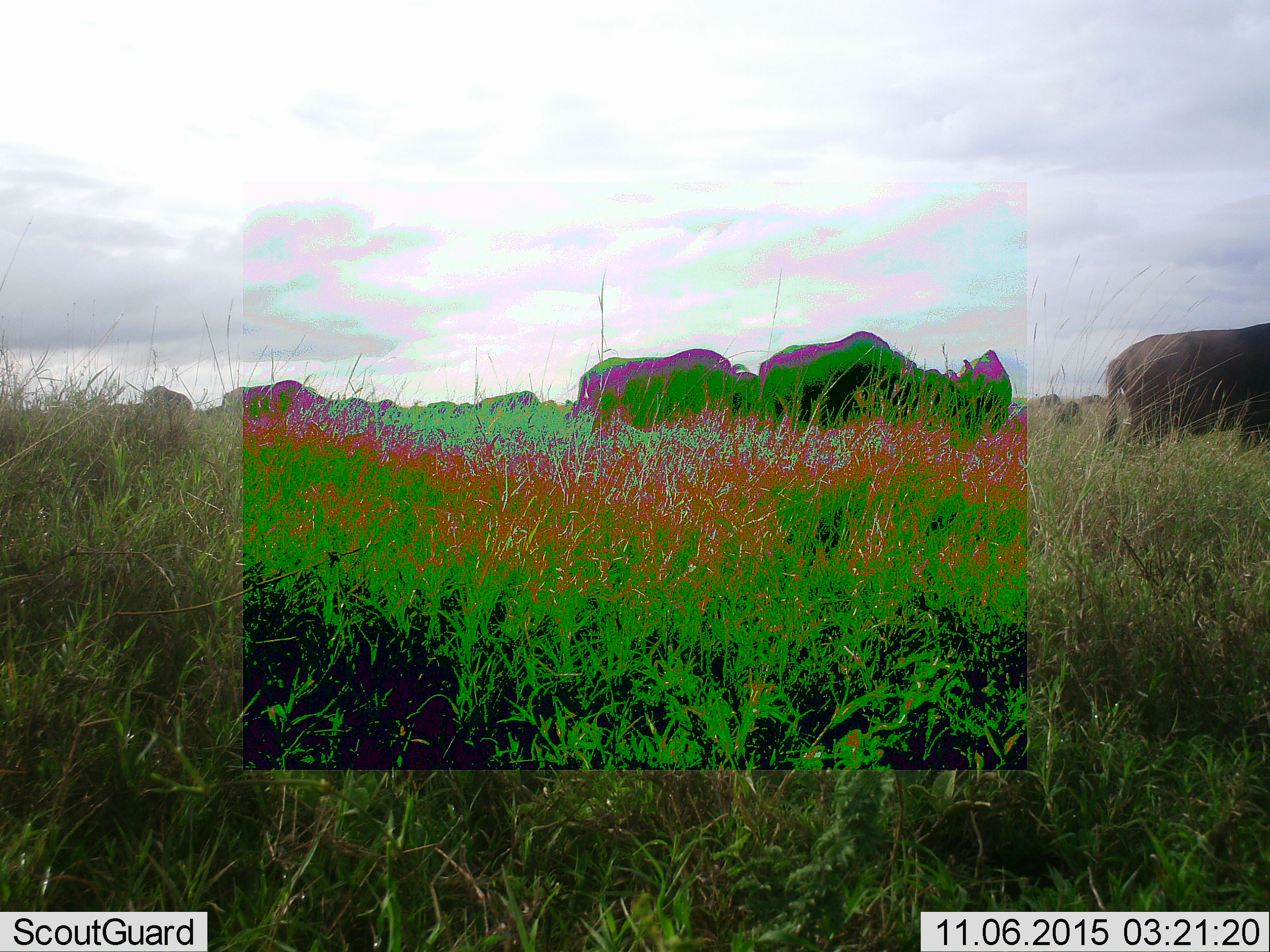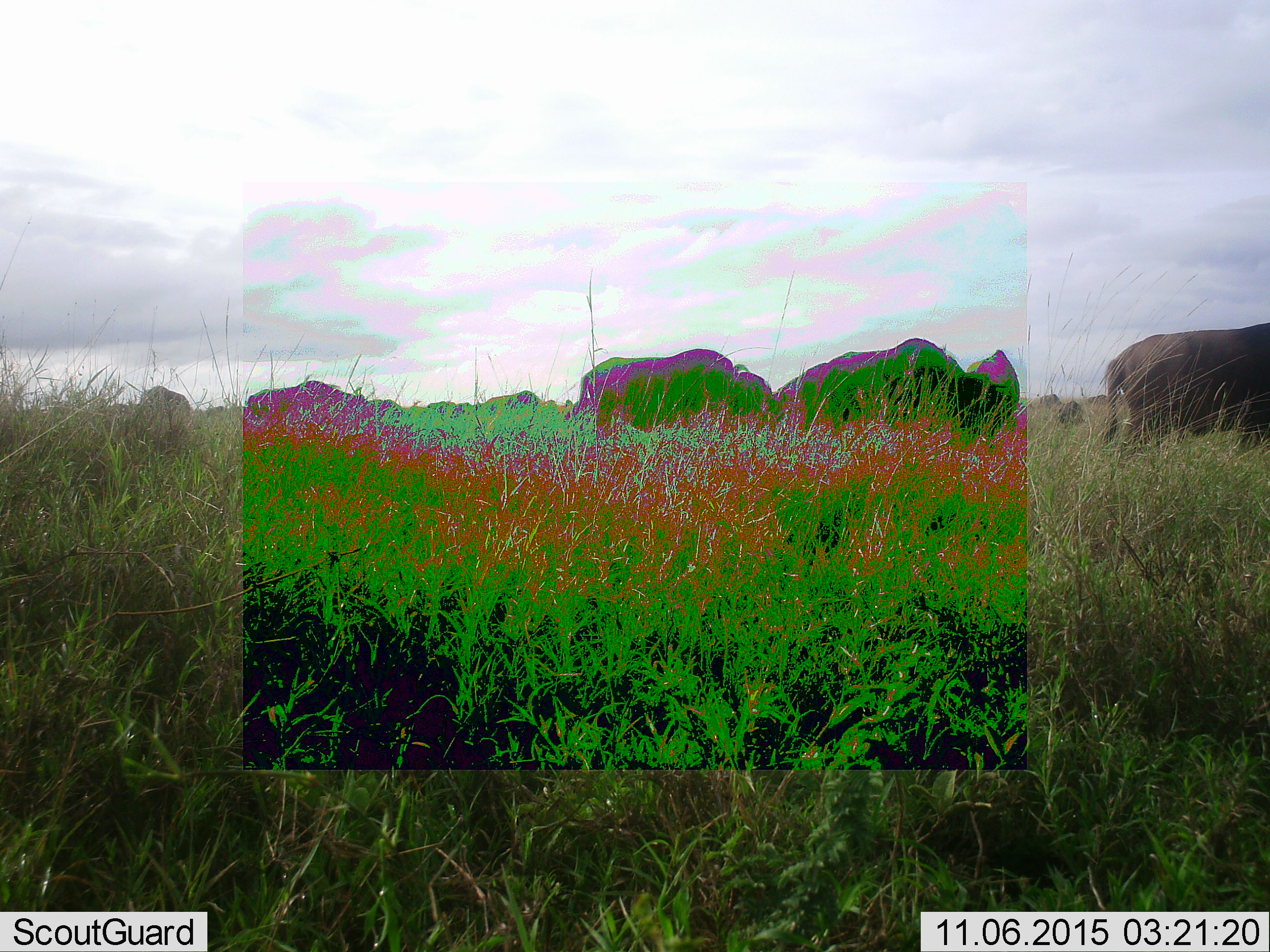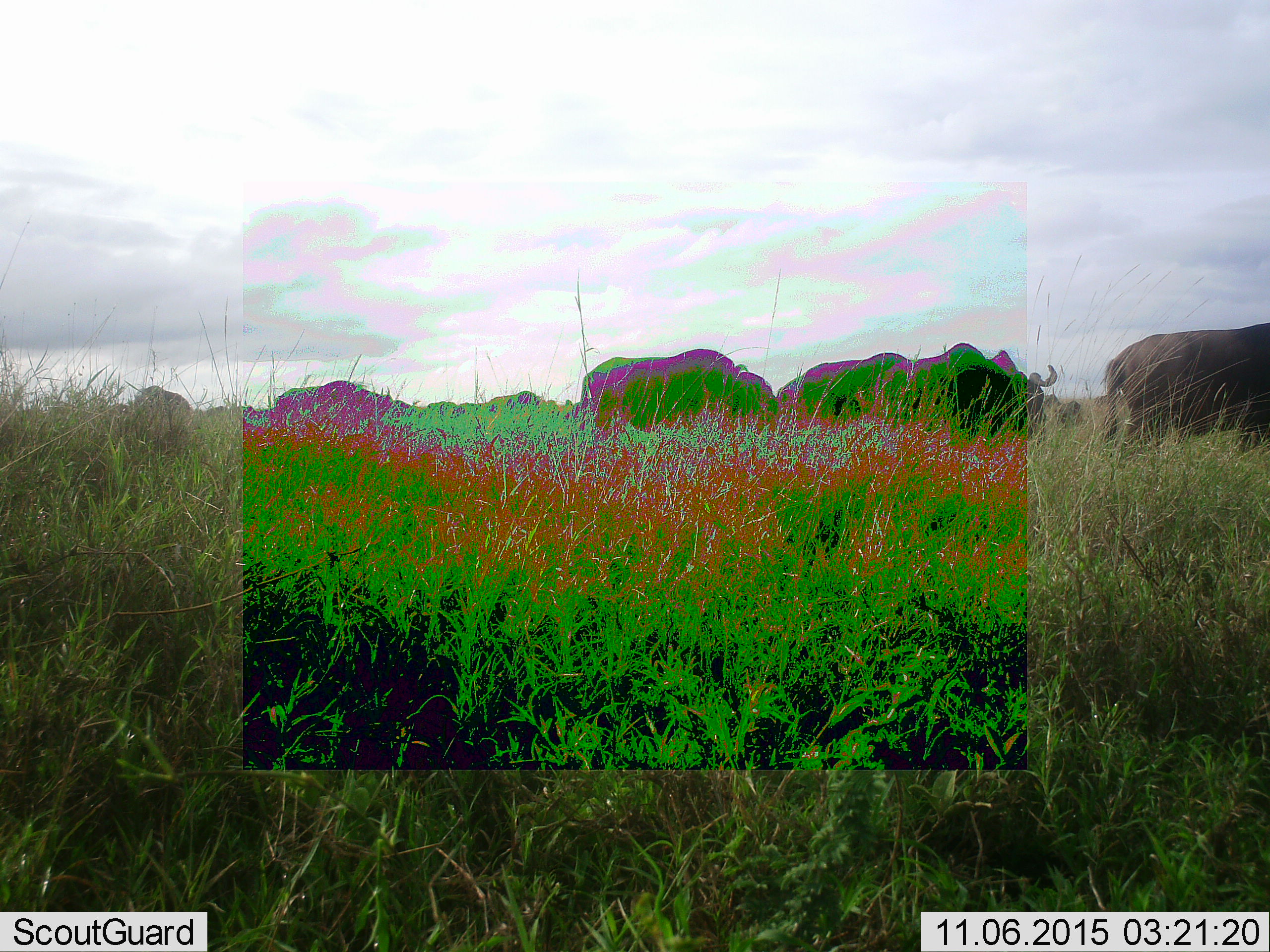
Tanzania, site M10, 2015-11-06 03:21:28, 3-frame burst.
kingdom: Animalia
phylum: Chordata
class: Mammalia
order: Artiodactyla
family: Bovidae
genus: Syncerus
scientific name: Syncerus caffer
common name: cape buffalo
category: buffalo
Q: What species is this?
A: Buffalo (cape buffalo) (Syncerus caffer).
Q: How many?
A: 11-50.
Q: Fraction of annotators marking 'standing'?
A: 40%.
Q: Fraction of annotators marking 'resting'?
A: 20%.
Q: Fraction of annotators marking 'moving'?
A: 100%.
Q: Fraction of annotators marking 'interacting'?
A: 0%.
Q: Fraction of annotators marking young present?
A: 20%.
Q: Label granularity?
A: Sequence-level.